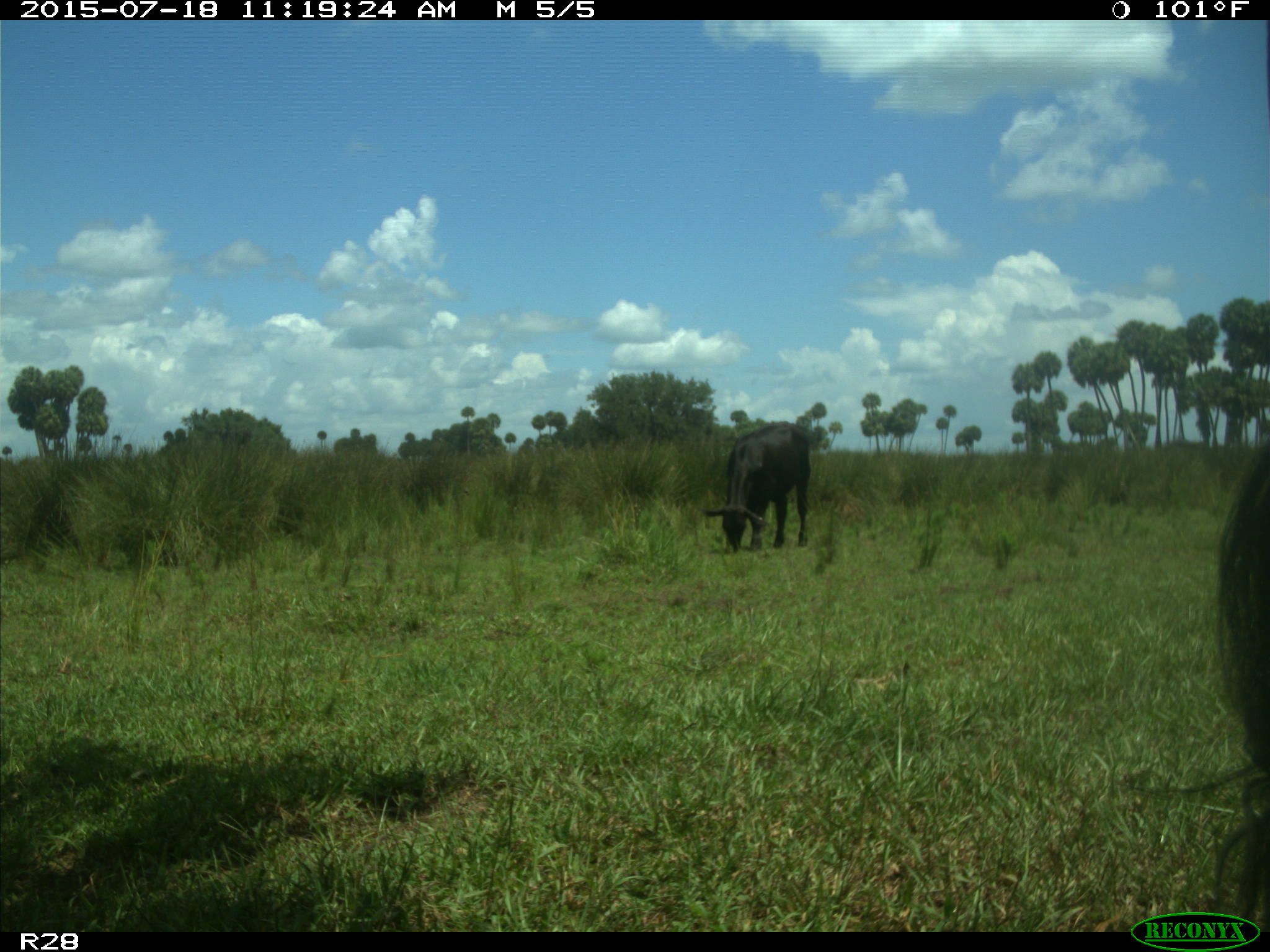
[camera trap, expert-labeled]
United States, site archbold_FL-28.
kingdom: Animalia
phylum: Chordata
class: Mammalia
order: Artiodactyla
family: Bovidae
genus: Bos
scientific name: Bos taurus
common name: domestic cow